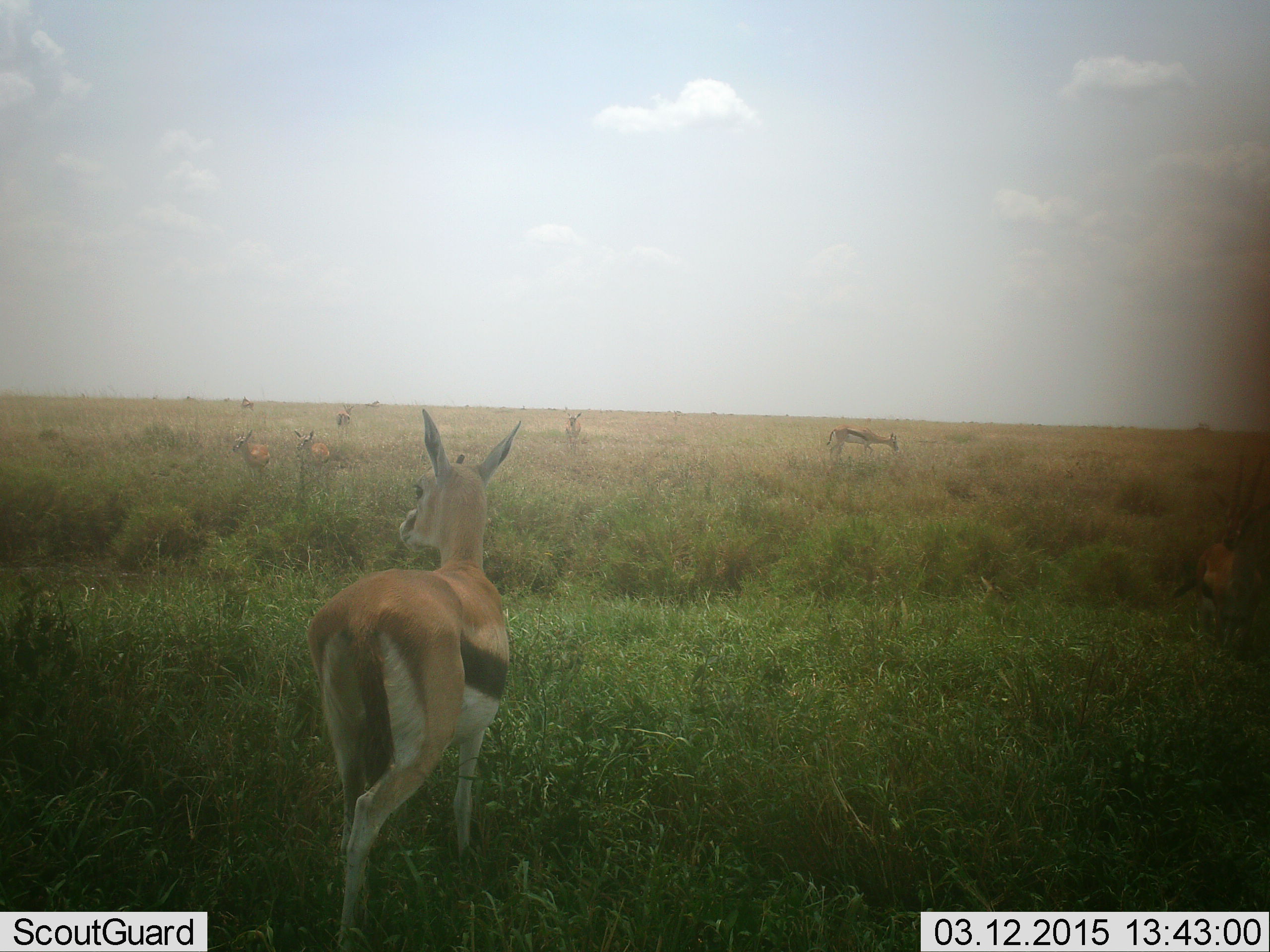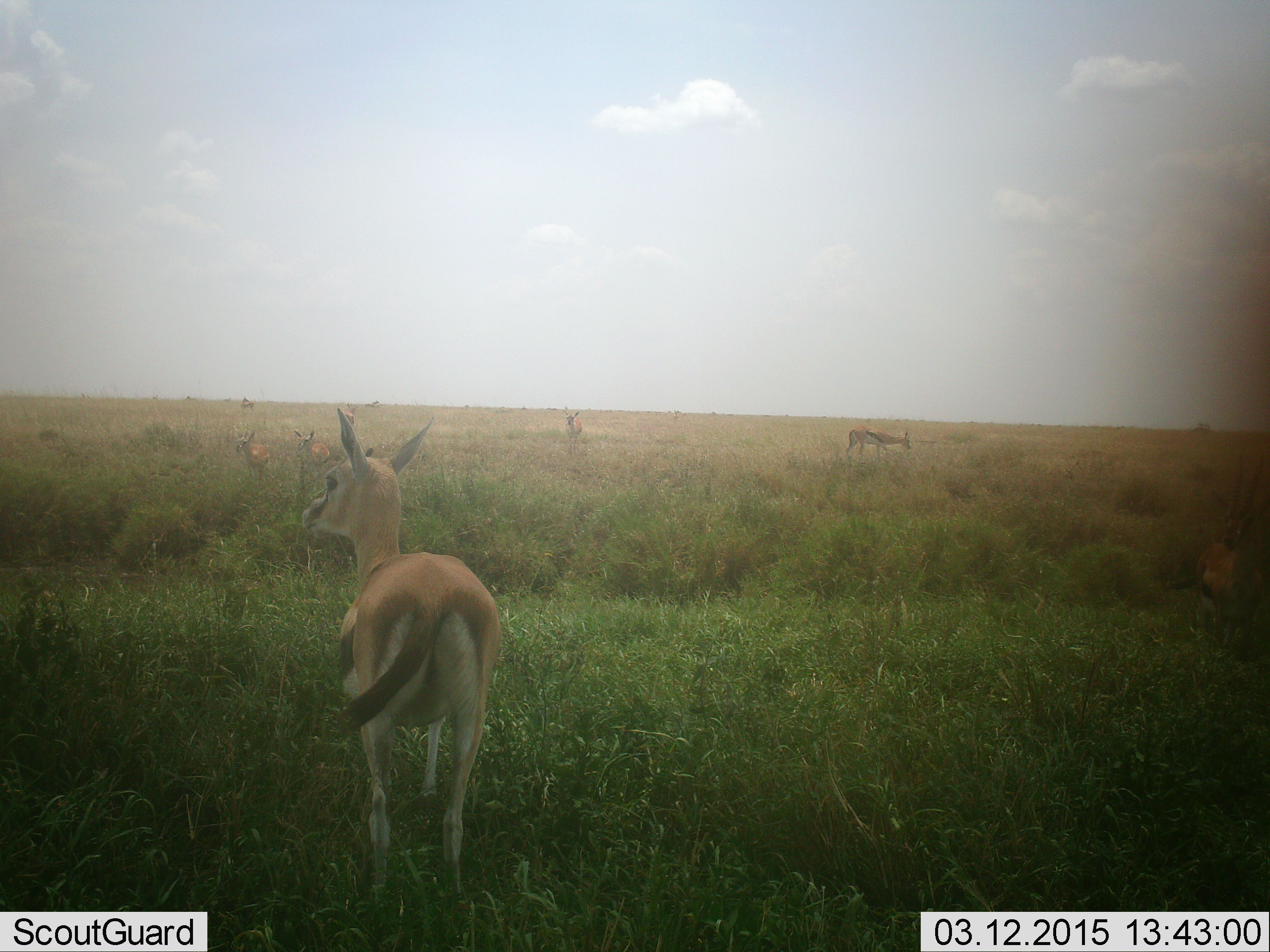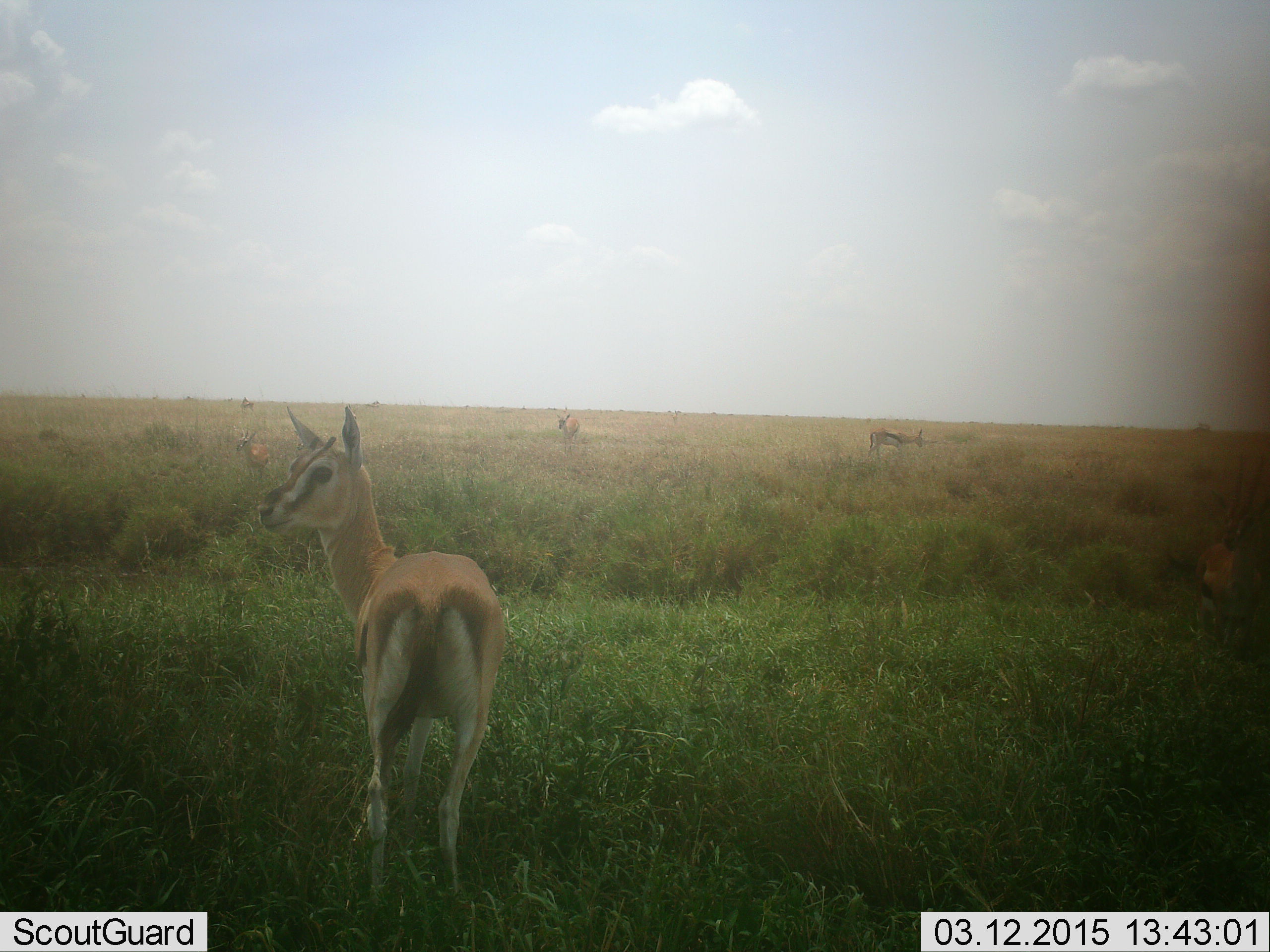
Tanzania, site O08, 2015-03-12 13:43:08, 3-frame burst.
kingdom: Animalia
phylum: Chordata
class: Mammalia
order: Artiodactyla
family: Bovidae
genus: Eudorcas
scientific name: Eudorcas thomsonii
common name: thomson's gazelle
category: gazellethomsons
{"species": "gazellethomsons (thomson's gazelle) (Eudorcas thomsonii)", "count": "6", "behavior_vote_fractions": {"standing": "90%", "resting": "10%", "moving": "50%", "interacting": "0%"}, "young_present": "10%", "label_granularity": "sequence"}